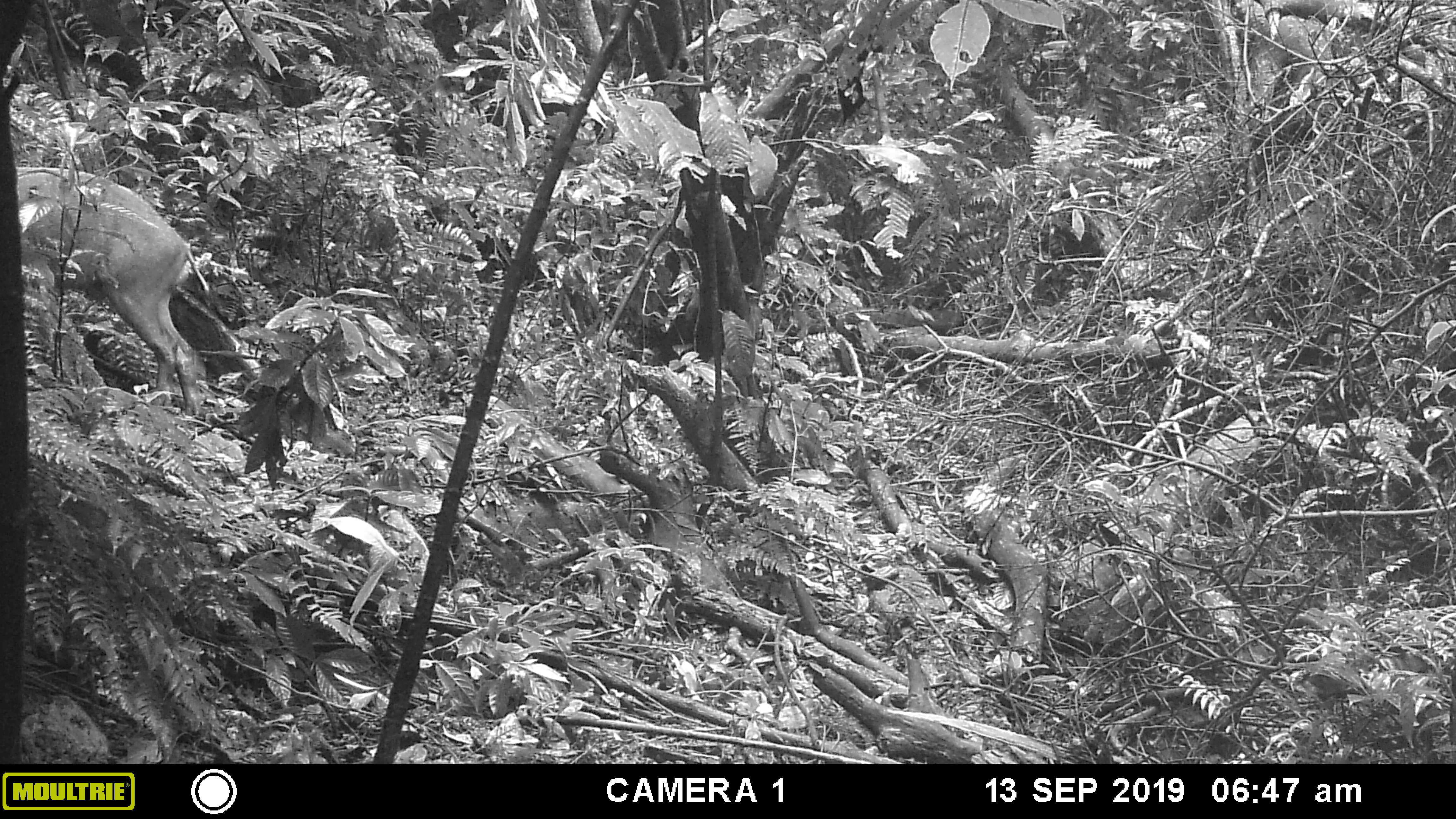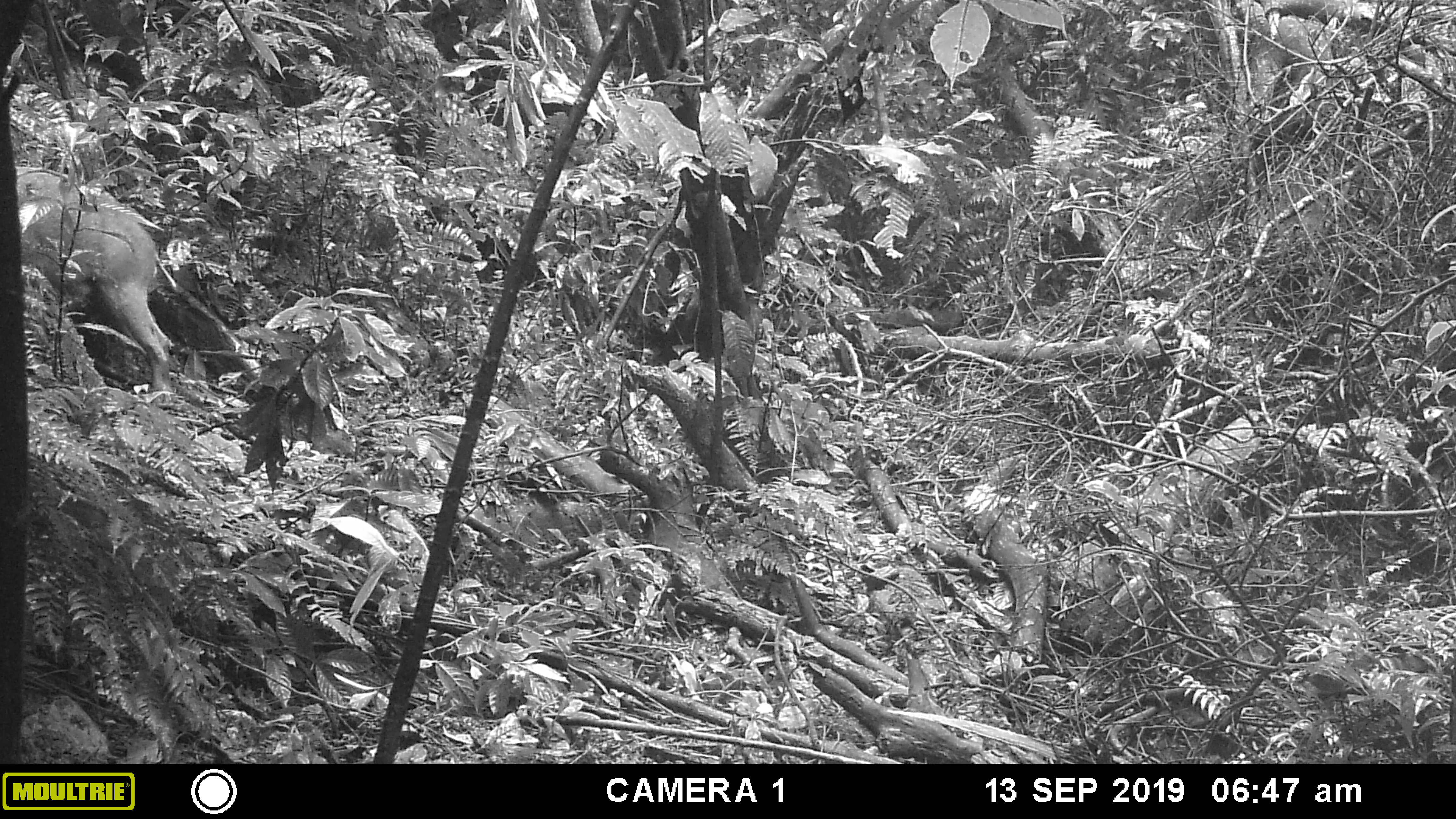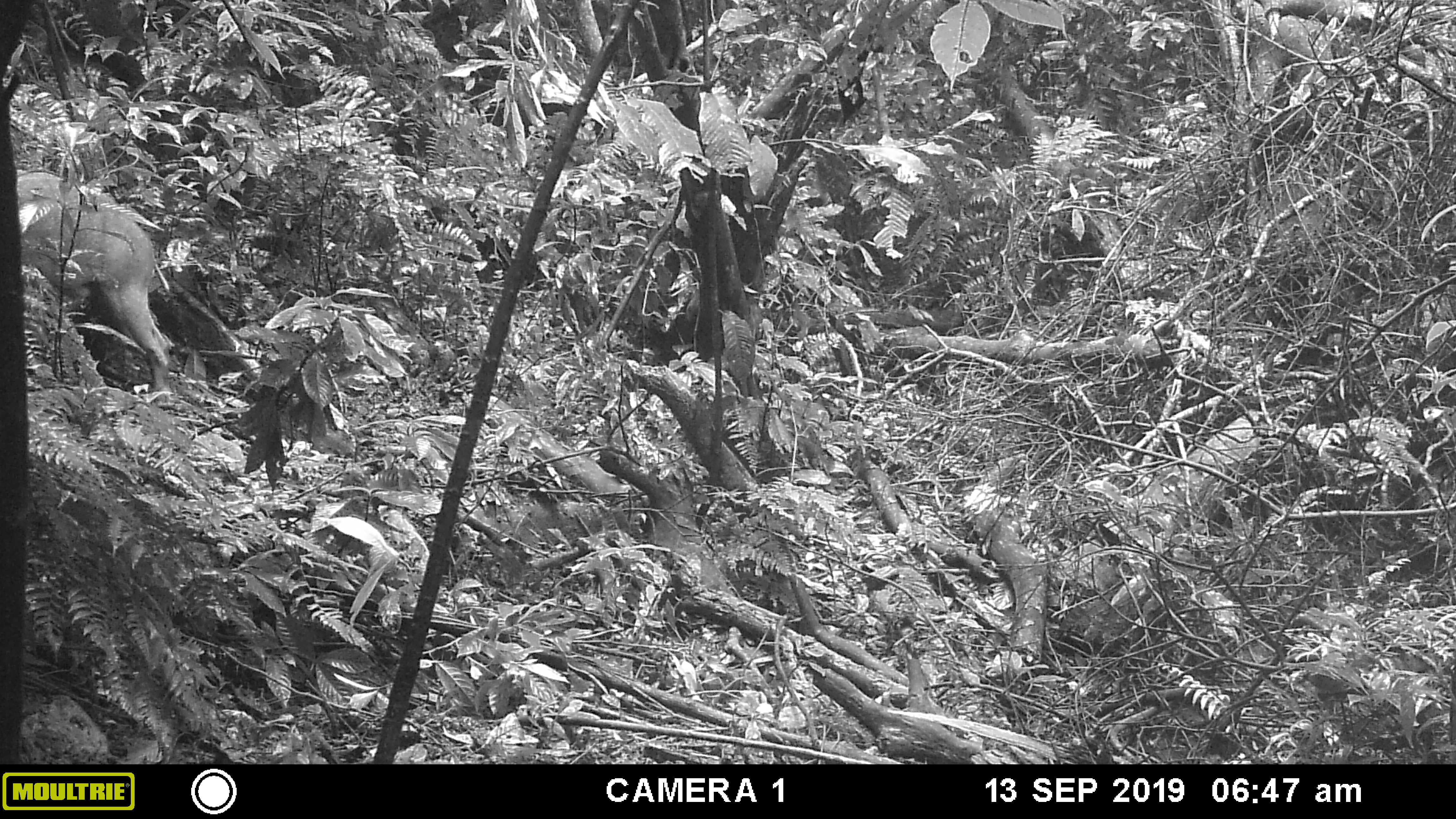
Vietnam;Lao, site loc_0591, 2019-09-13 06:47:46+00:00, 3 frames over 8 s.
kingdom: Animalia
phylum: Chordata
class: Mammalia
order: Artiodactyla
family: Suidae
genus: Sus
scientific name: Sus scrofa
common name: eurasian wild pig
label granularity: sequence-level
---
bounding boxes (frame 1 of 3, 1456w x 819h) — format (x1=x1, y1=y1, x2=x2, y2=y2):
eurasian wild pig: (x1=14, y1=163, x2=202, y2=418)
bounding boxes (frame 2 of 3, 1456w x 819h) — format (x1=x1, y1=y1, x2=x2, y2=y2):
eurasian wild pig: (x1=15, y1=165, x2=171, y2=403)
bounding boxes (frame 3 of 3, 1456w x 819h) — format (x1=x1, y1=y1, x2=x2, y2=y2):
eurasian wild pig: (x1=17, y1=166, x2=172, y2=403)